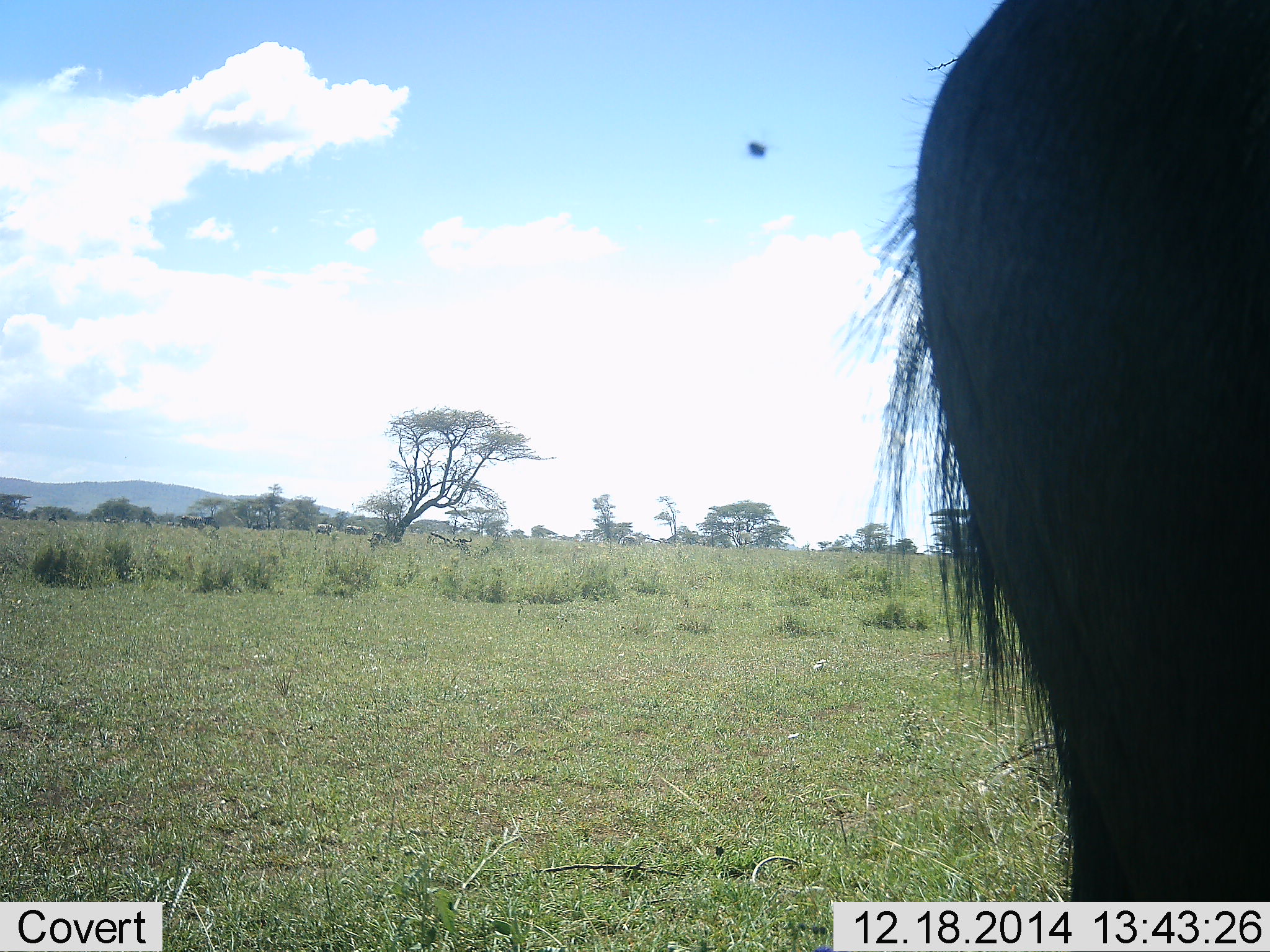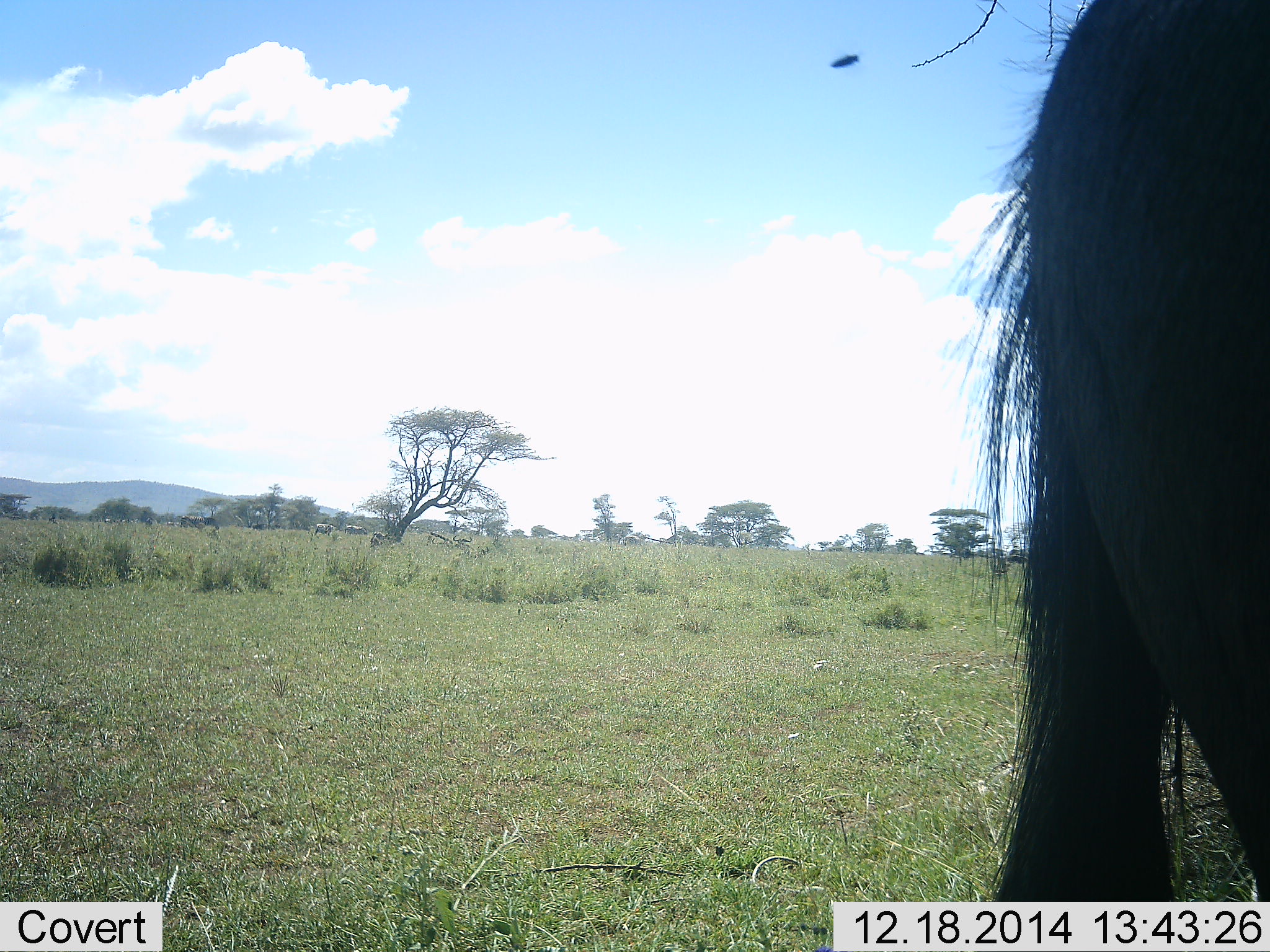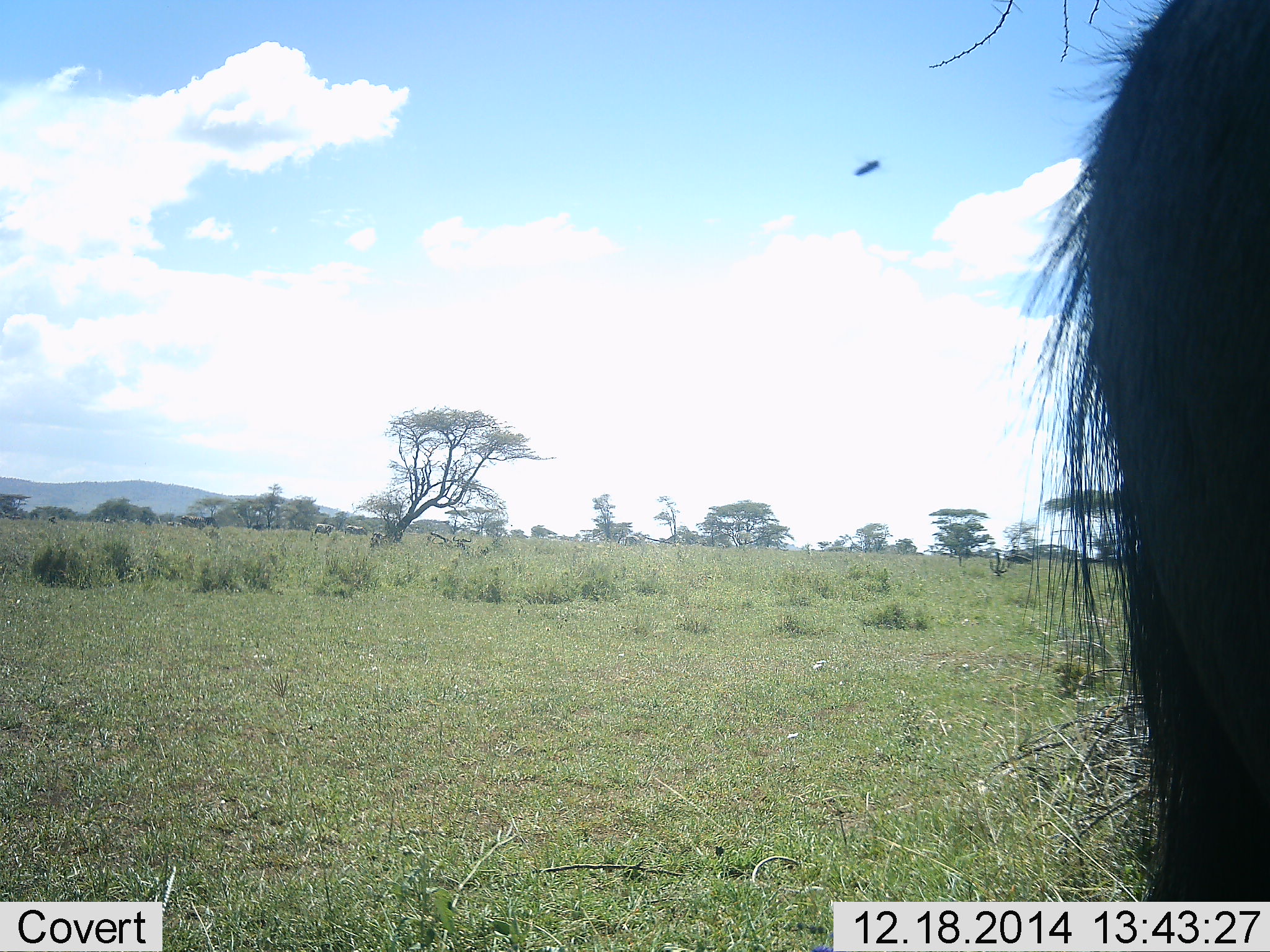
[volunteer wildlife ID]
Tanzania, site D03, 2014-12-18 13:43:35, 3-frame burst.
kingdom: Animalia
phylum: Chordata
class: Mammalia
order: Artiodactyla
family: Bovidae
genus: Connochaetes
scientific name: Connochaetes taurinus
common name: blue wildebeest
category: wildebeest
Wildebeest (blue wildebeest) (Connochaetes taurinus), count 1. Behavior (volunteer vote fractions): standing 73%, resting 0%, moving 20%, interacting 0%. Young present (vote fraction): 0%. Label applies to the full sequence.